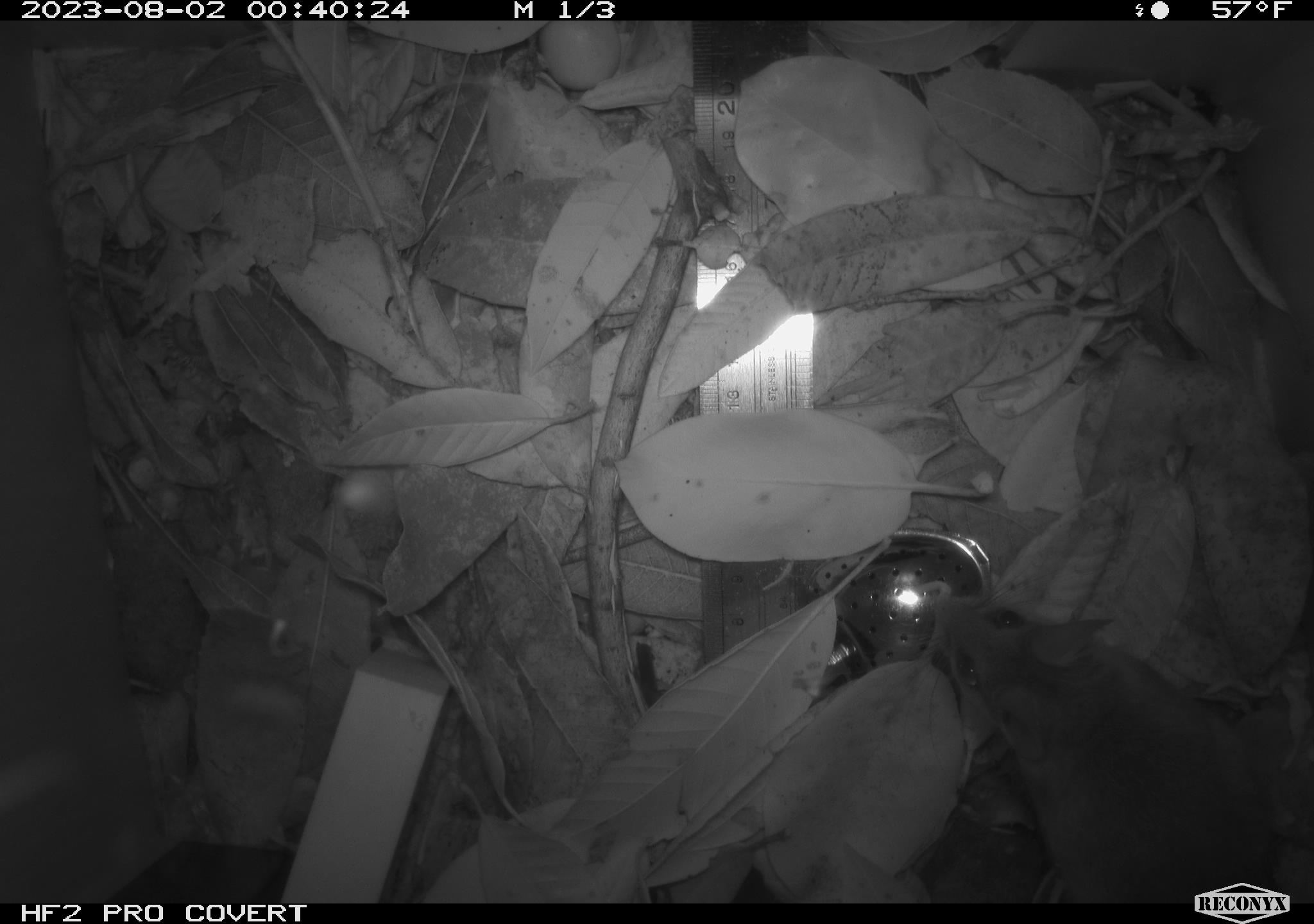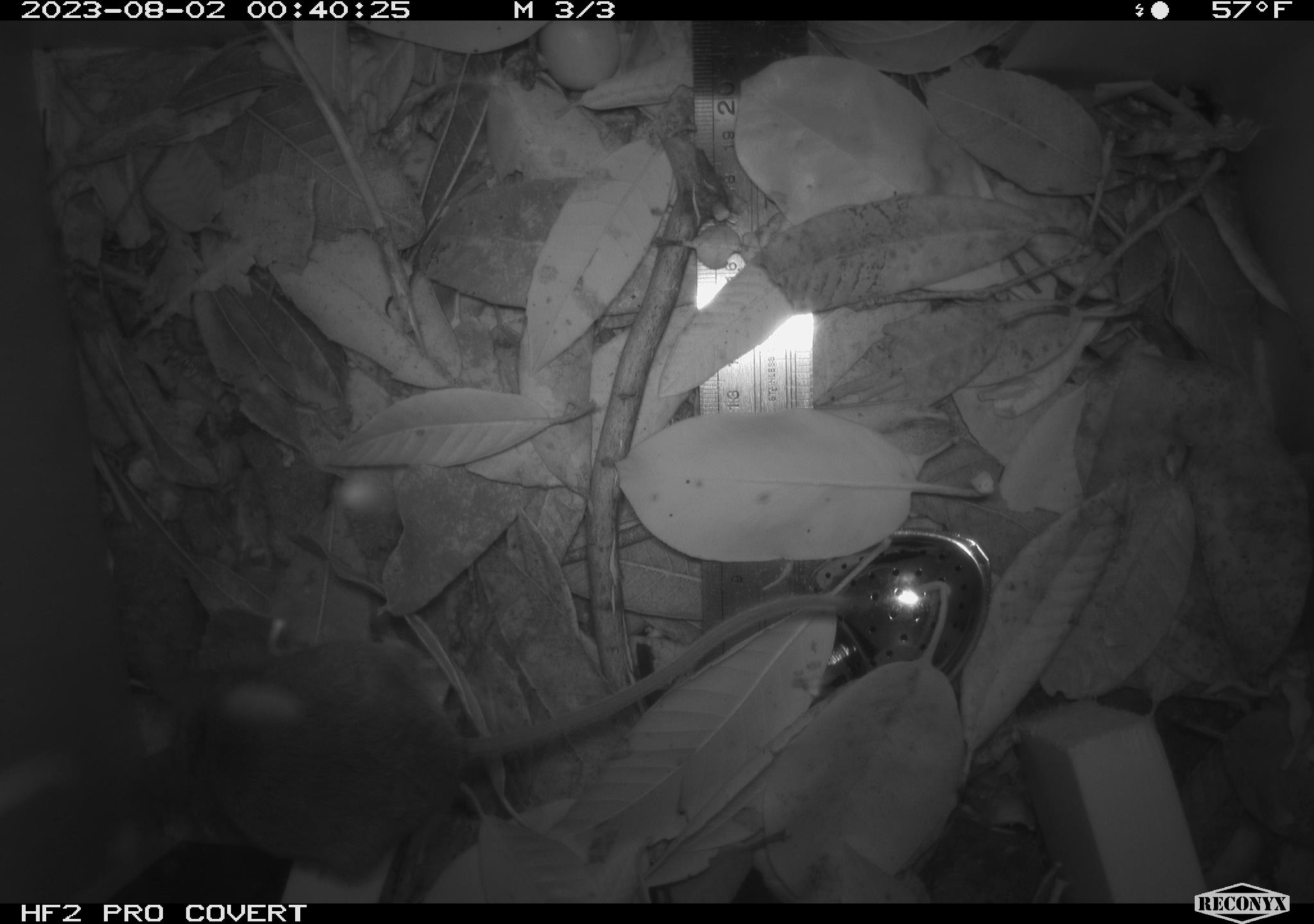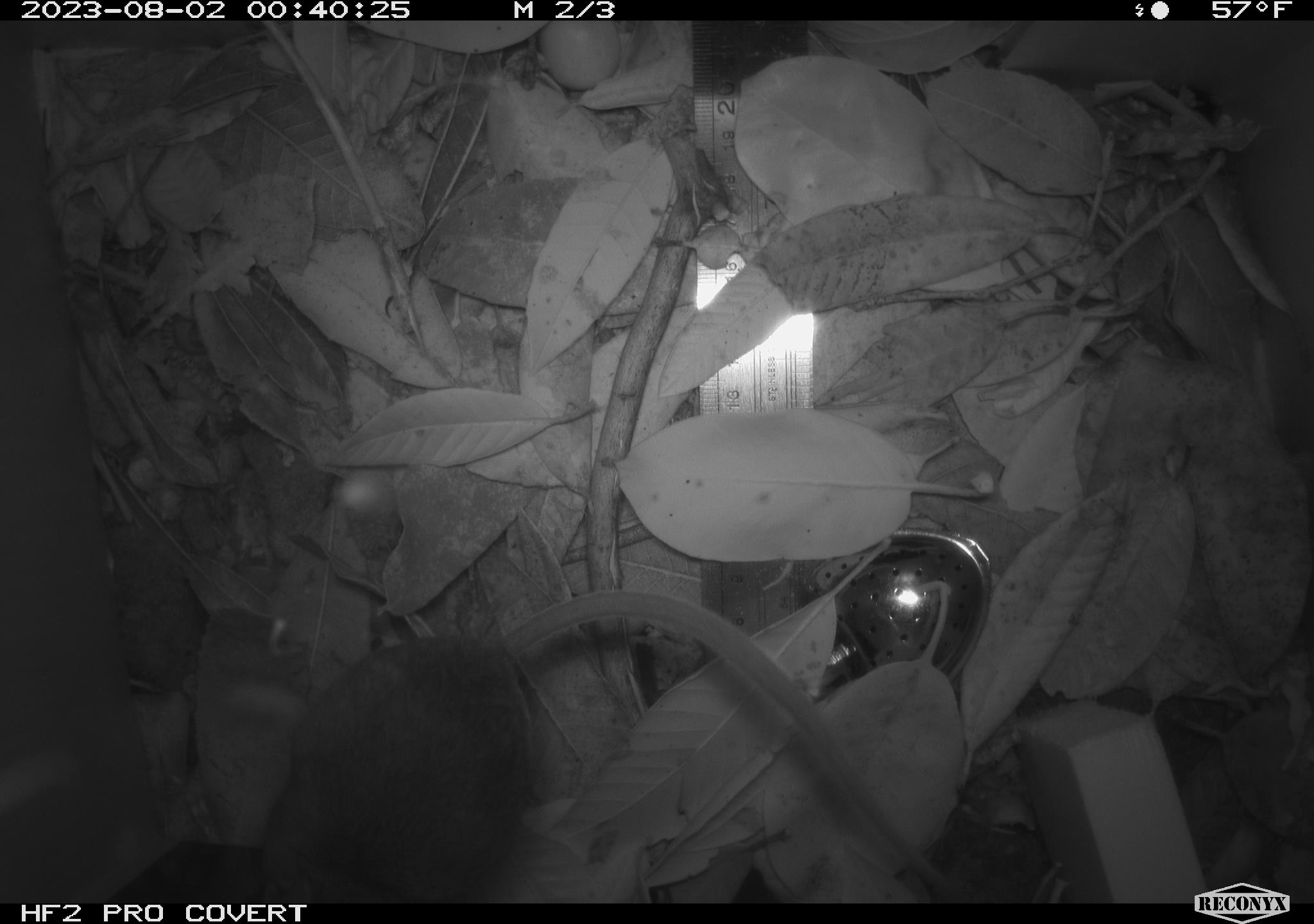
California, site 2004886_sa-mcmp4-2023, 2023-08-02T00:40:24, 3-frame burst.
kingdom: Animalia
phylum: Chordata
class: Mammalia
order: Rodentia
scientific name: Rodentia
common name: mouse species